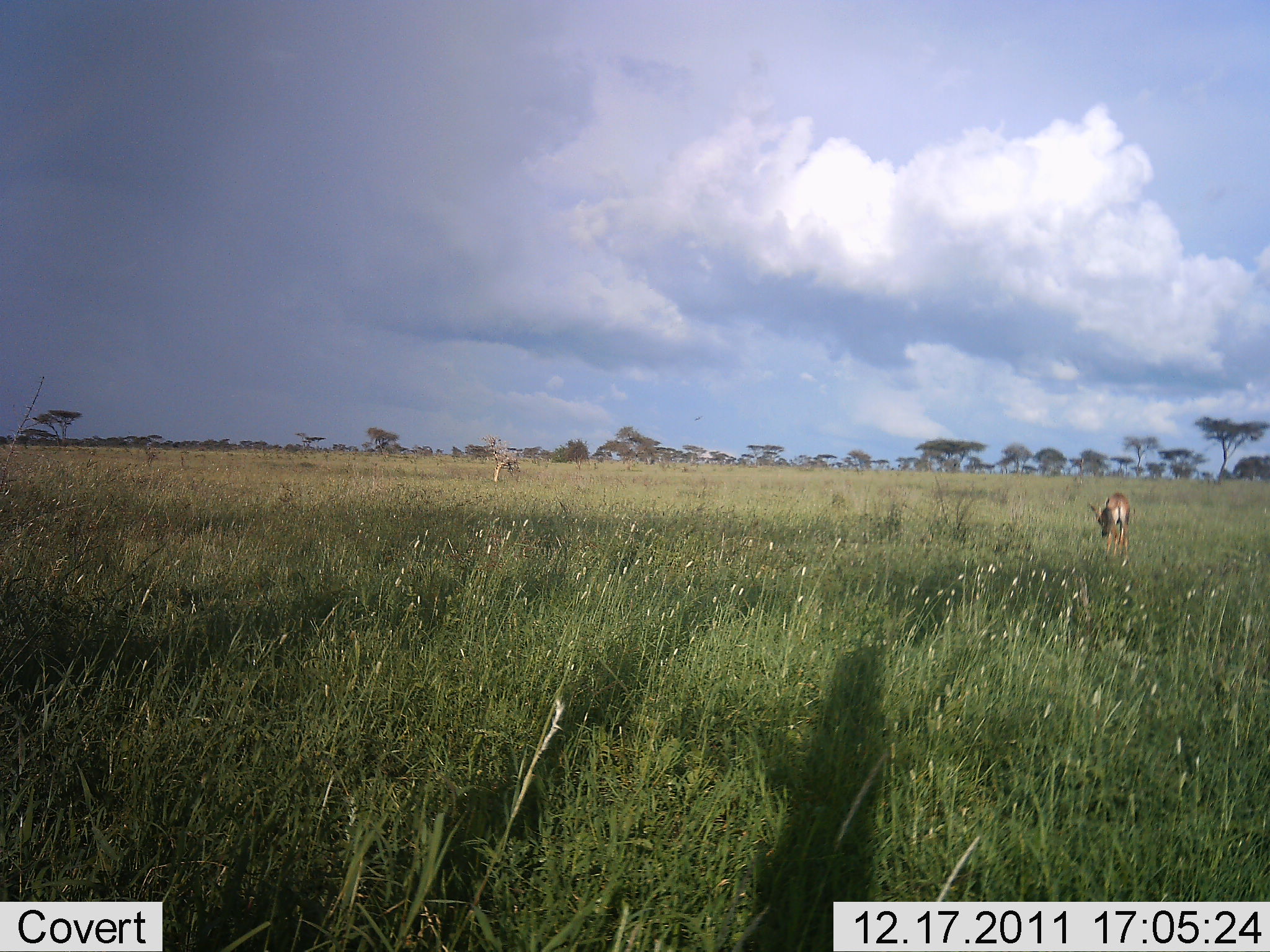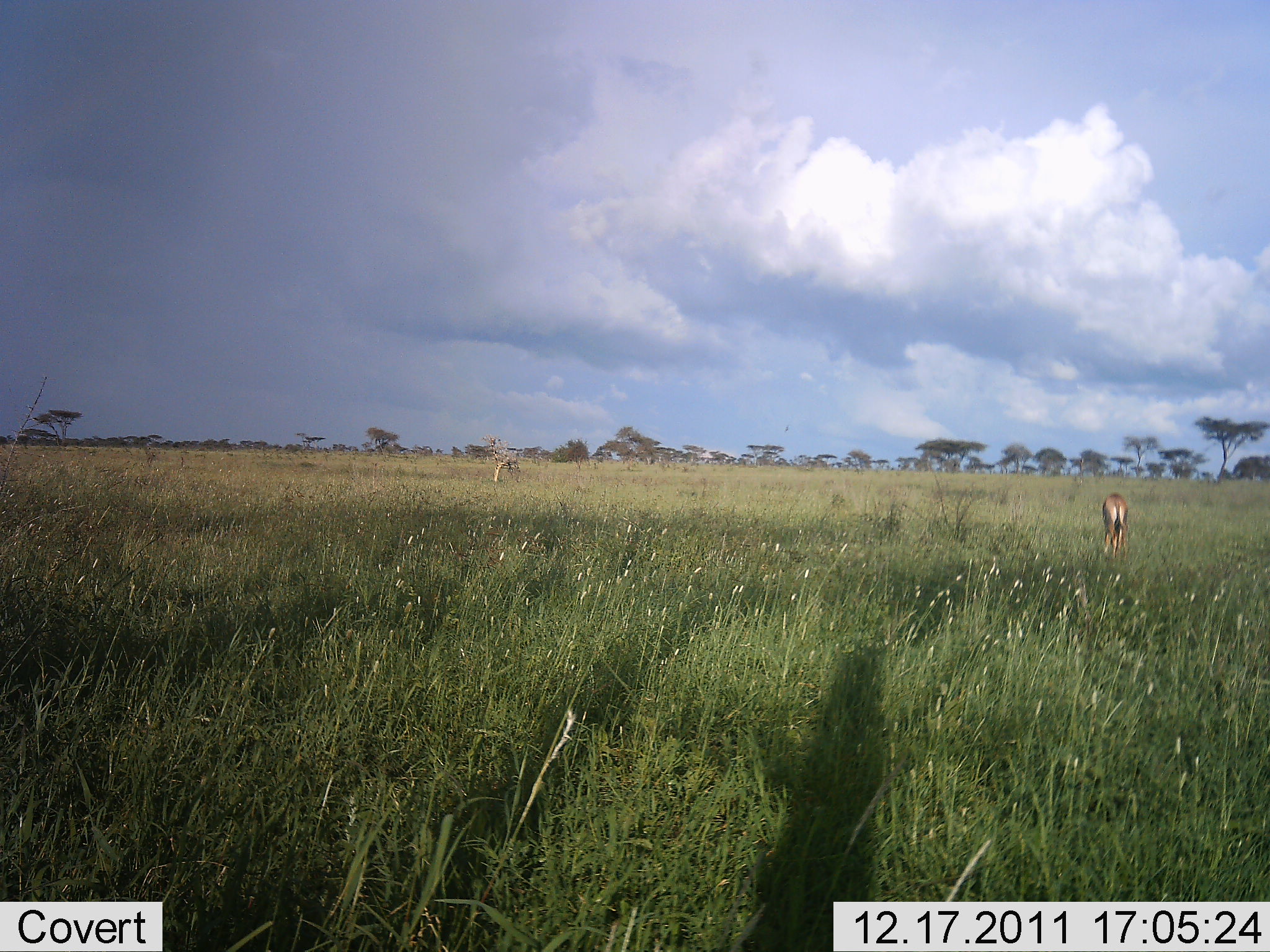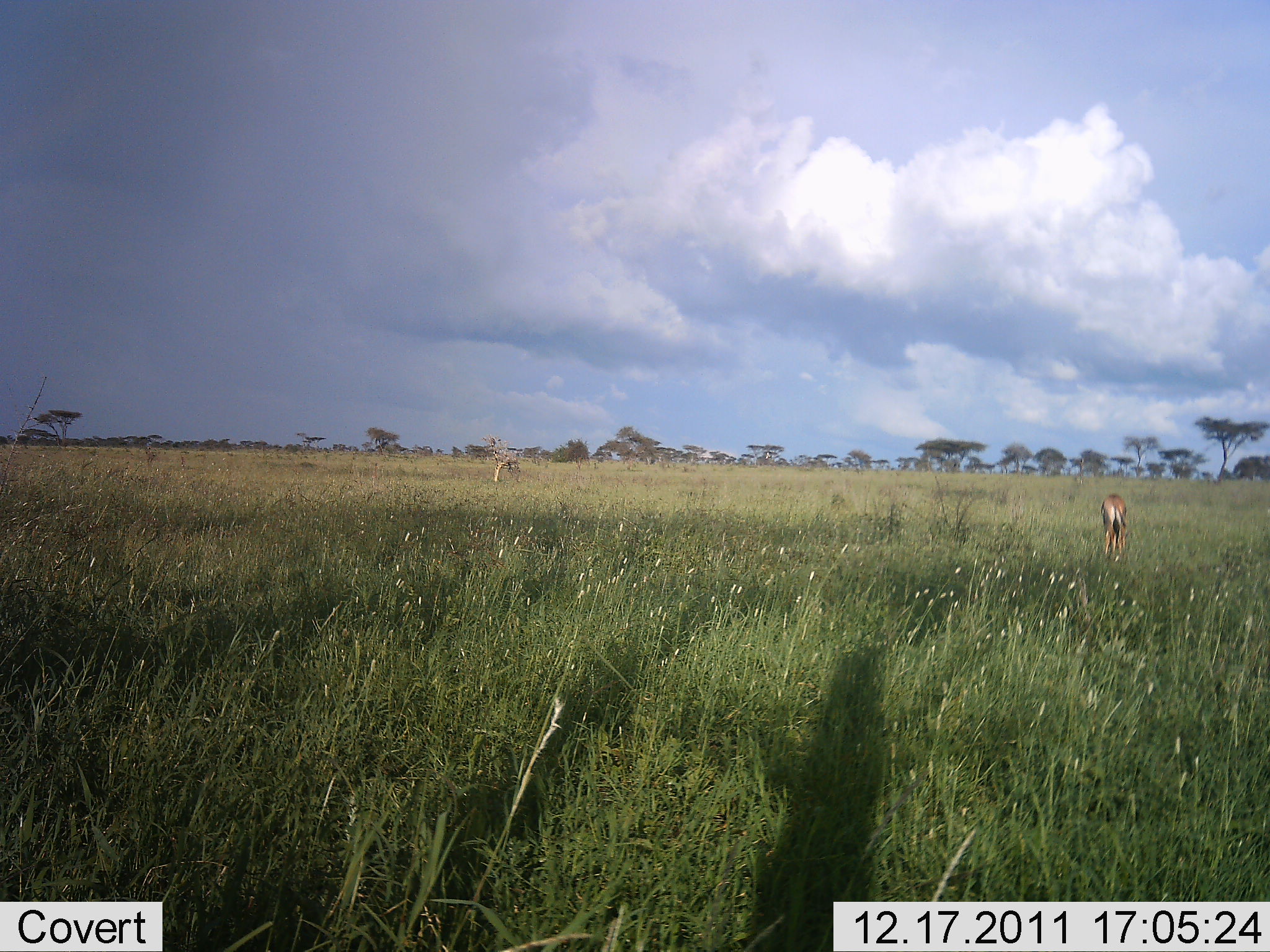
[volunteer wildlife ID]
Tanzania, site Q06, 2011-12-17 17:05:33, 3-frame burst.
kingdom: Animalia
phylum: Chordata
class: Mammalia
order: Artiodactyla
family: Bovidae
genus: Nanger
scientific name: Nanger granti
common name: grant's gazelle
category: gazellegrants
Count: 1.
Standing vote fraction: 20%.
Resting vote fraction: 0%.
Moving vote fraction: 0%.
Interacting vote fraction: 0%.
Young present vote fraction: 0%.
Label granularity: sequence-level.